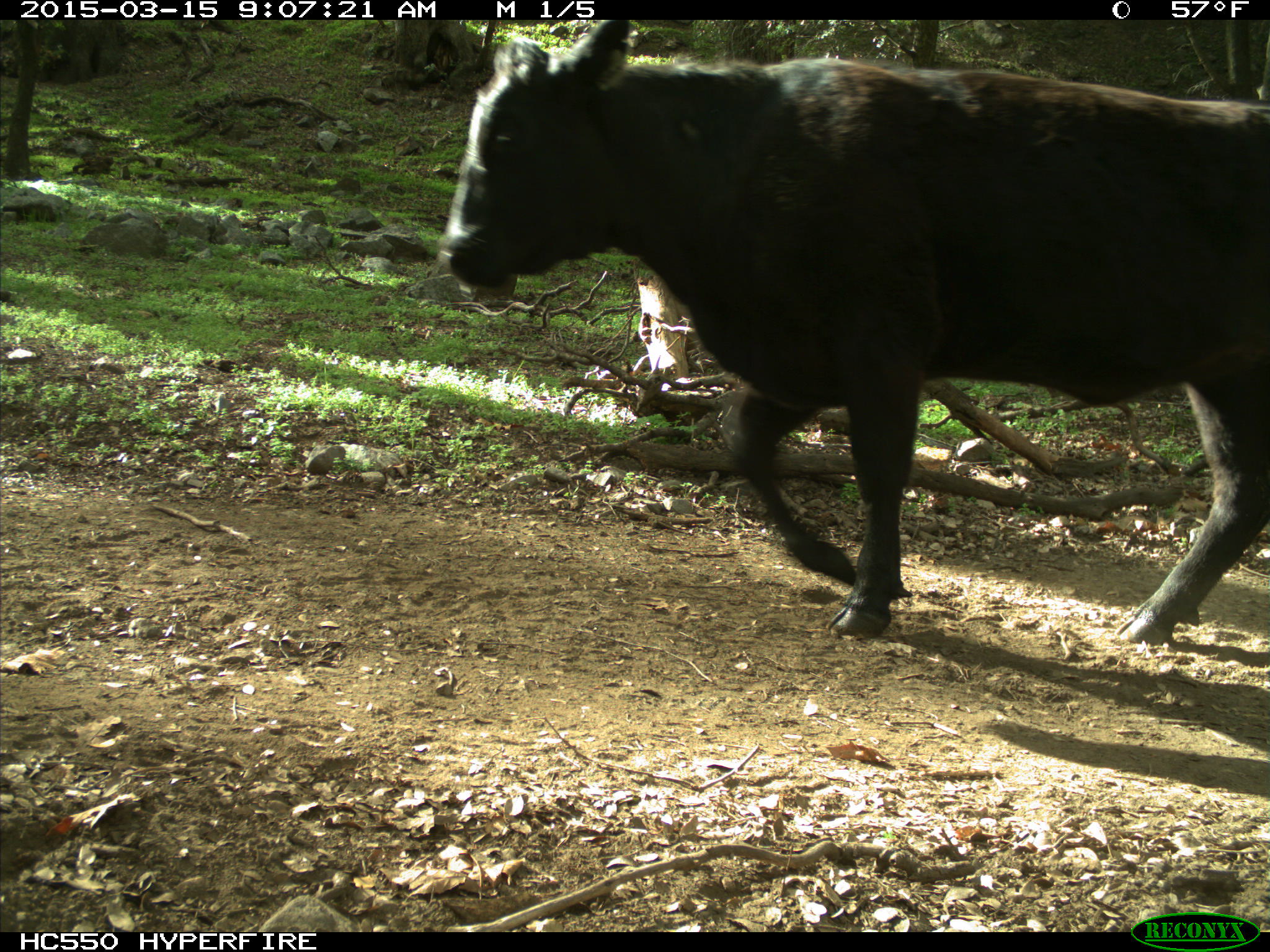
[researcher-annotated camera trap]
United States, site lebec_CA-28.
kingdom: Animalia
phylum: Chordata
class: Mammalia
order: Artiodactyla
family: Bovidae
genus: Bos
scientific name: Bos taurus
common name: domestic cow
Bos taurus (domestic cow).